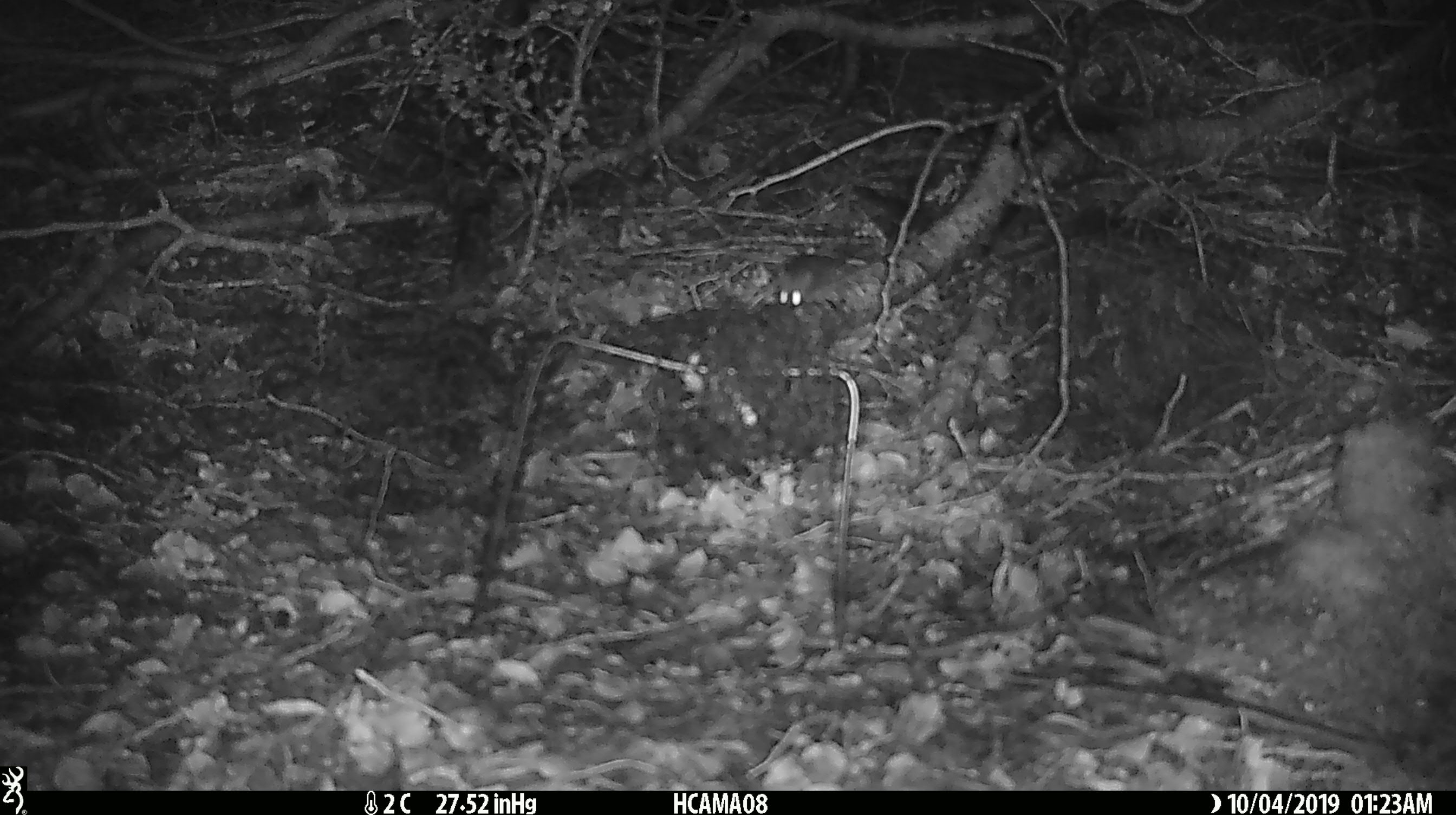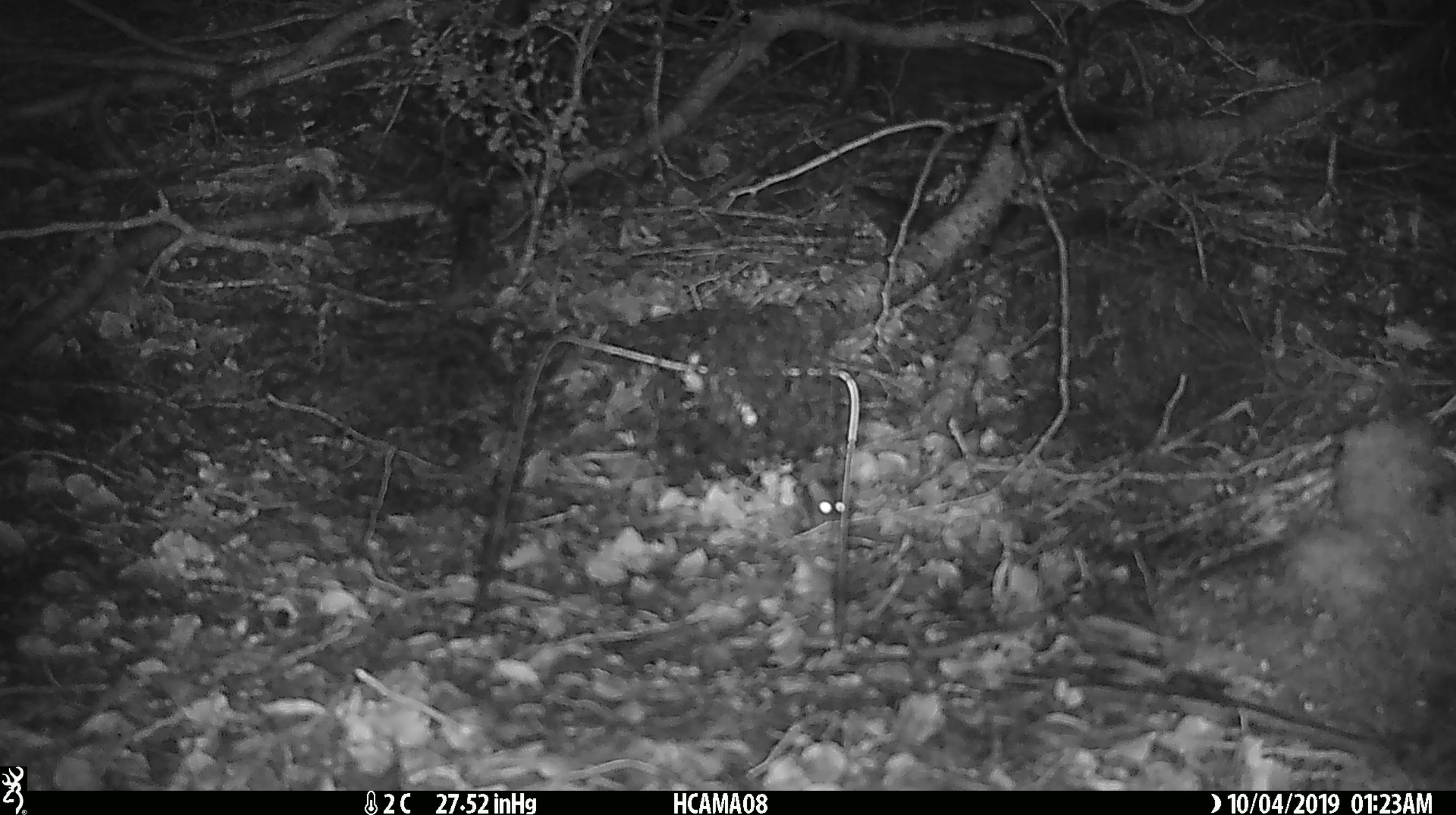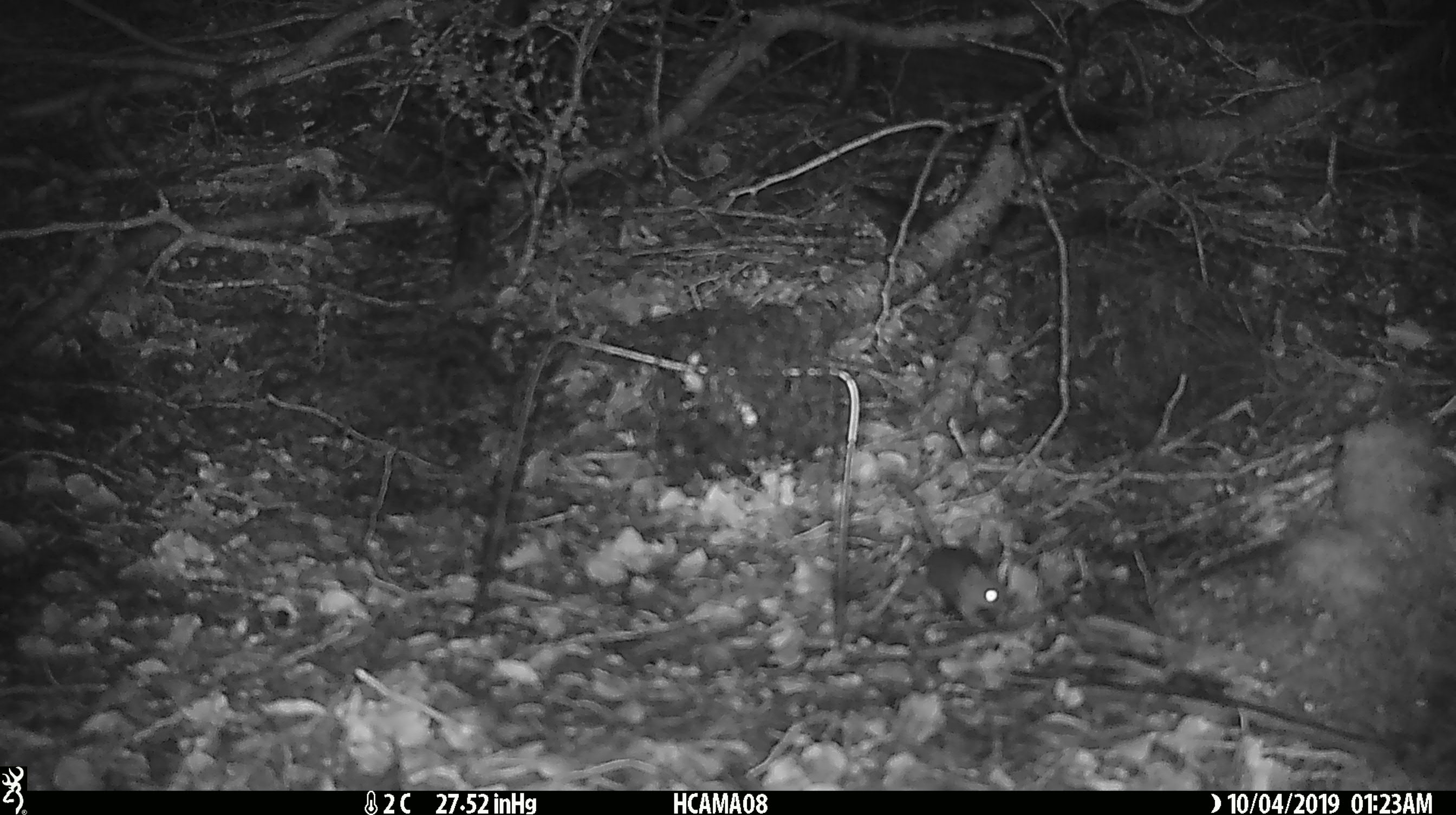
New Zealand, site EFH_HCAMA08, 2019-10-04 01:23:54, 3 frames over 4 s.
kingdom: Animalia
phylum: Chordata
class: Mammalia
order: Rodentia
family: Muridae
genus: Mus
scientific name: Mus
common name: mouse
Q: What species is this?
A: Mouse (Mus).